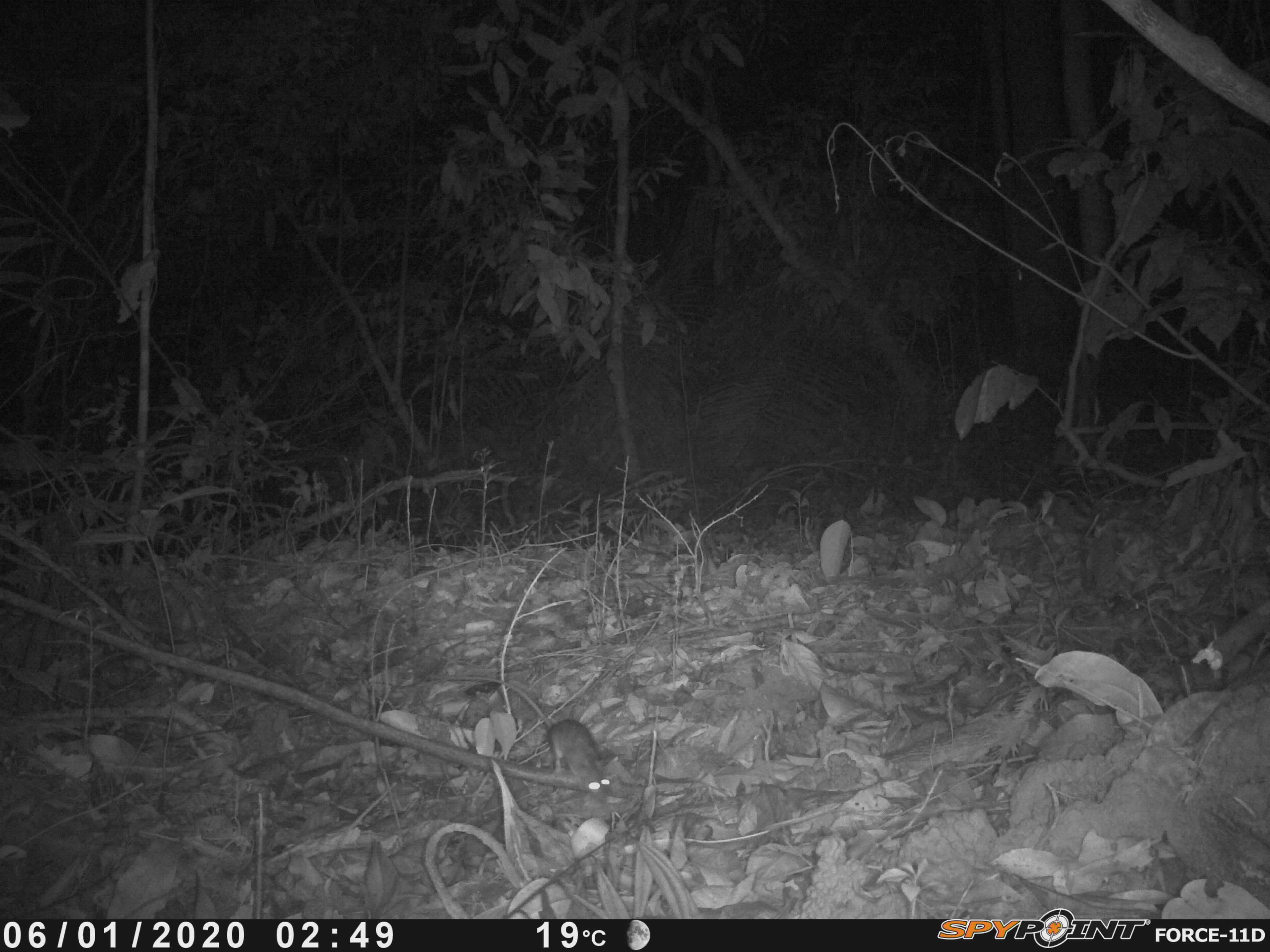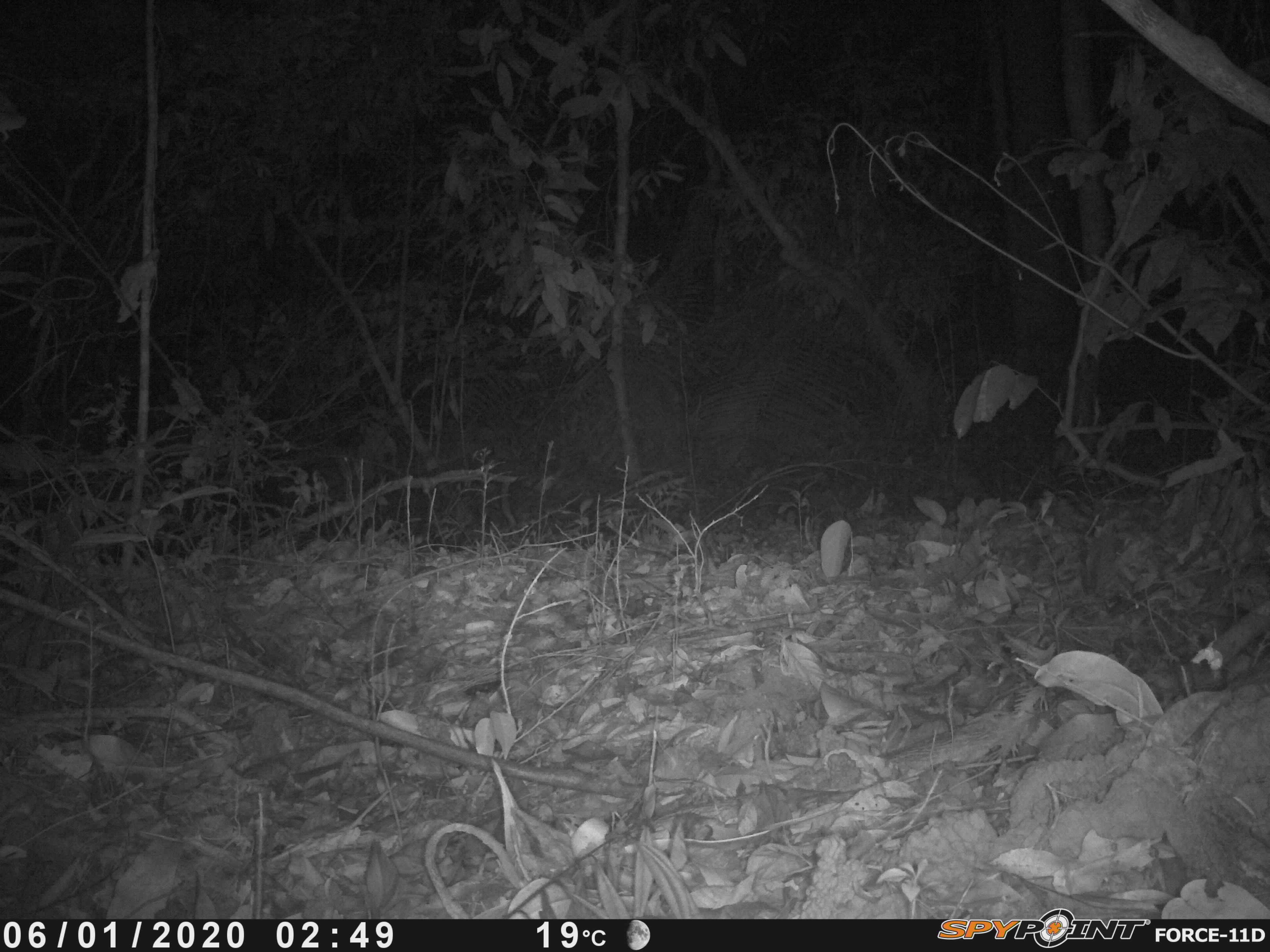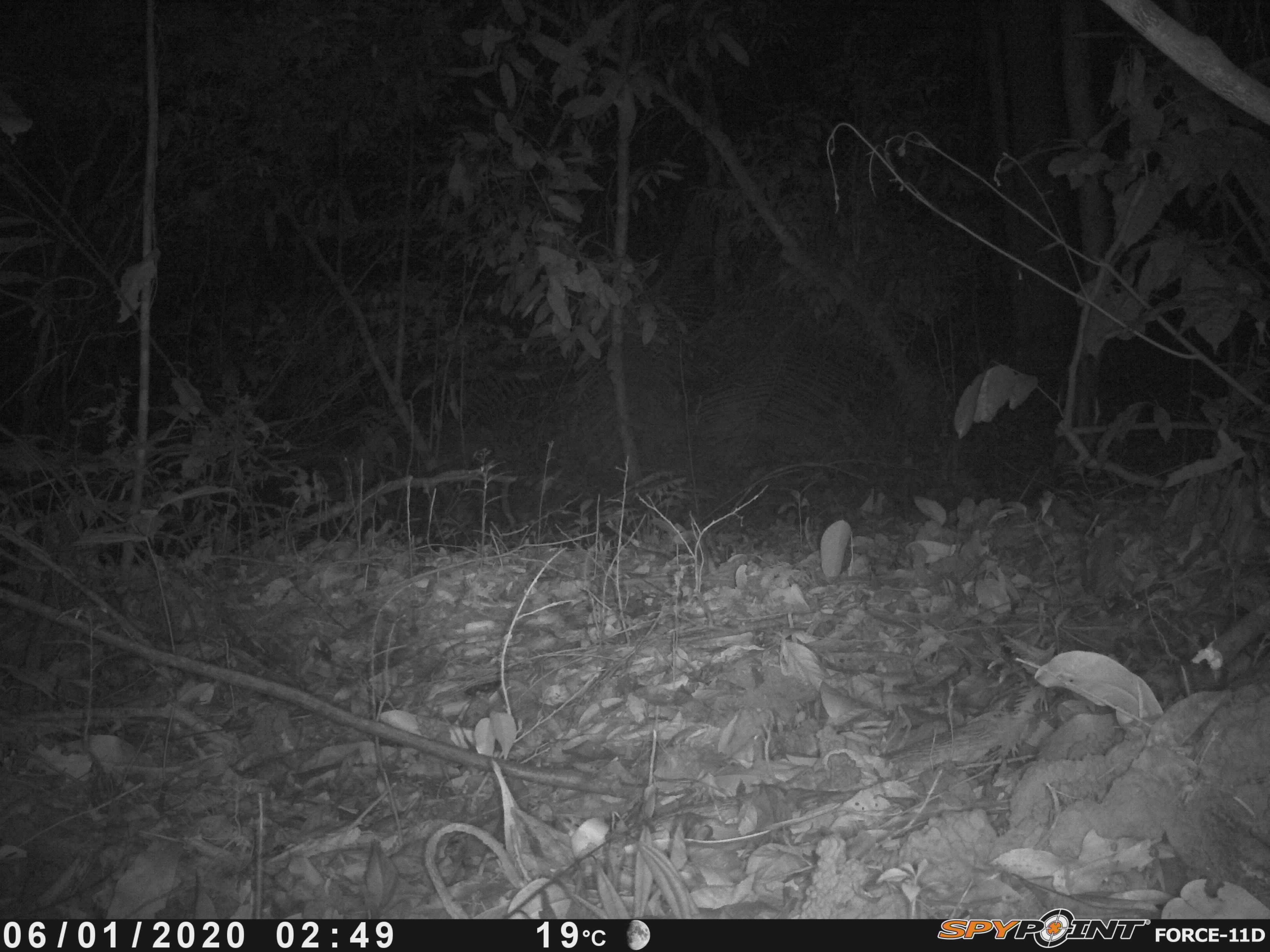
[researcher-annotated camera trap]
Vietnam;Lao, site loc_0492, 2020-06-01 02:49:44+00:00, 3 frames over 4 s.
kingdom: Animalia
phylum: Chordata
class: Mammalia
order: Rodentia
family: Muridae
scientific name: Muridae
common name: old-world mice and rats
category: unidentified murid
Unidentified murid (old-world mice and rats) (Muridae). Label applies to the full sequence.